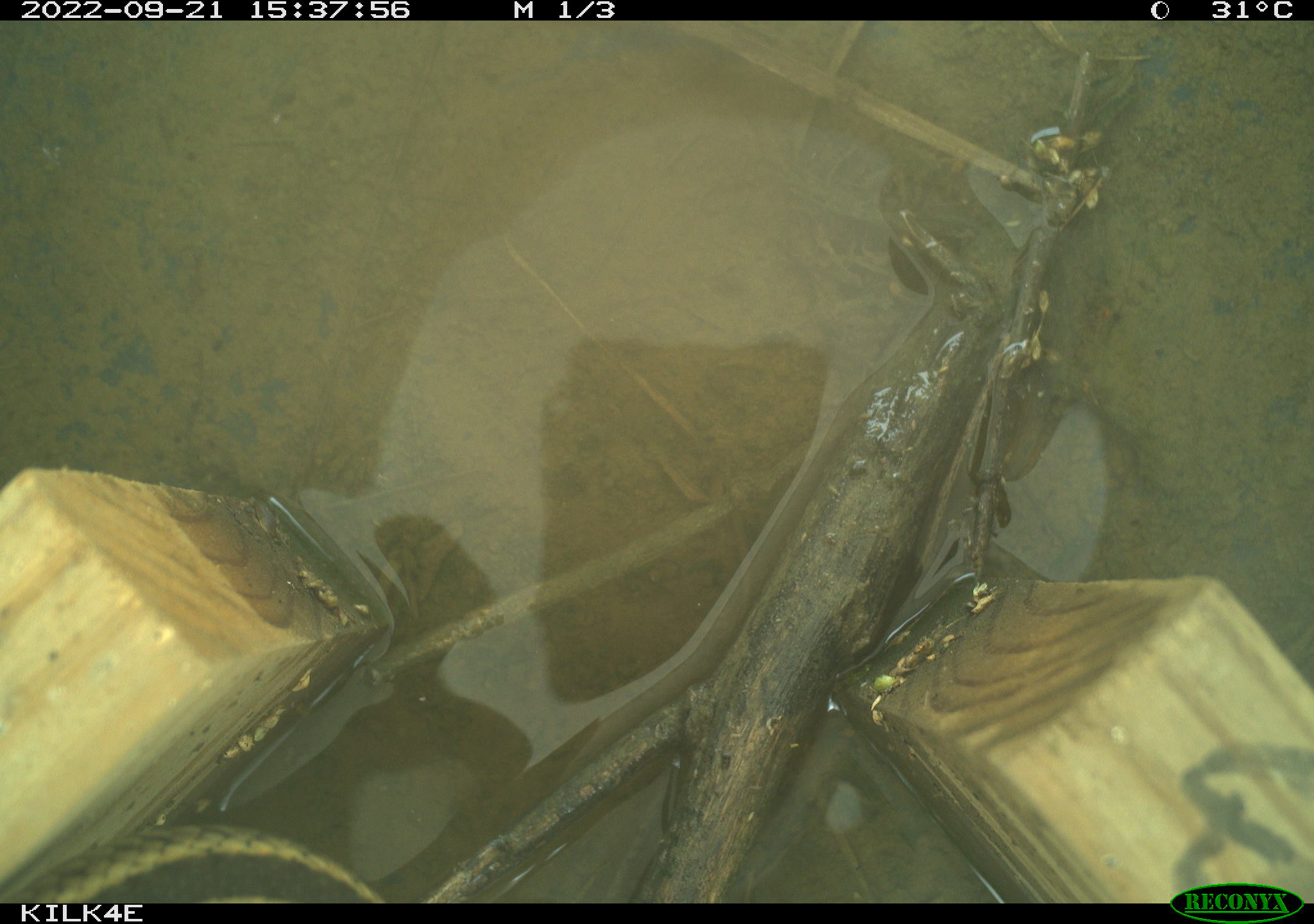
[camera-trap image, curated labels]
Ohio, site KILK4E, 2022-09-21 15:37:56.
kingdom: Animalia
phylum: Chordata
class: Reptilia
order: Squamata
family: Colubridae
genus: Thamnophis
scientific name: Thamnophis sirtalis sirtalis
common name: eastern gartersnake